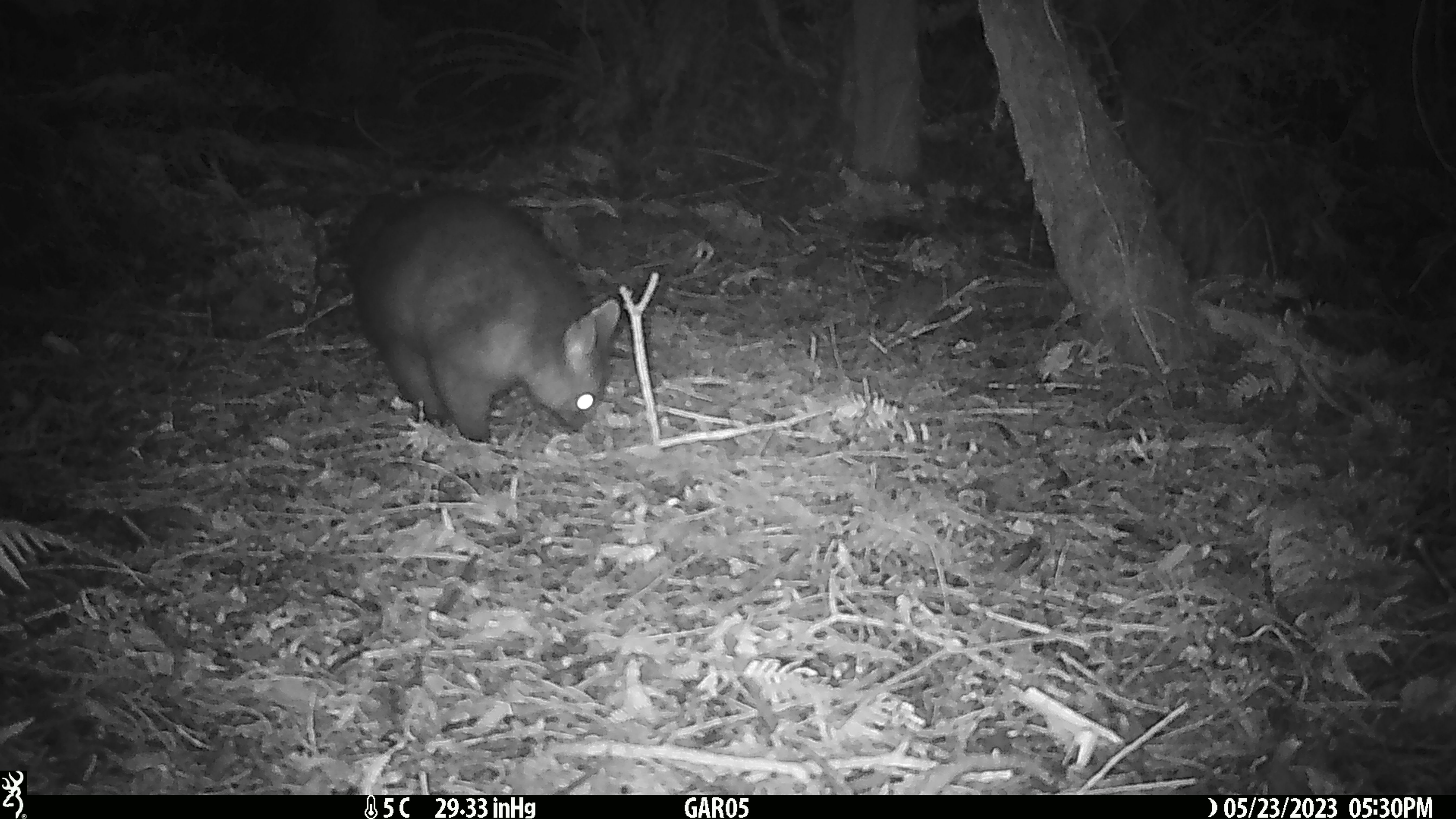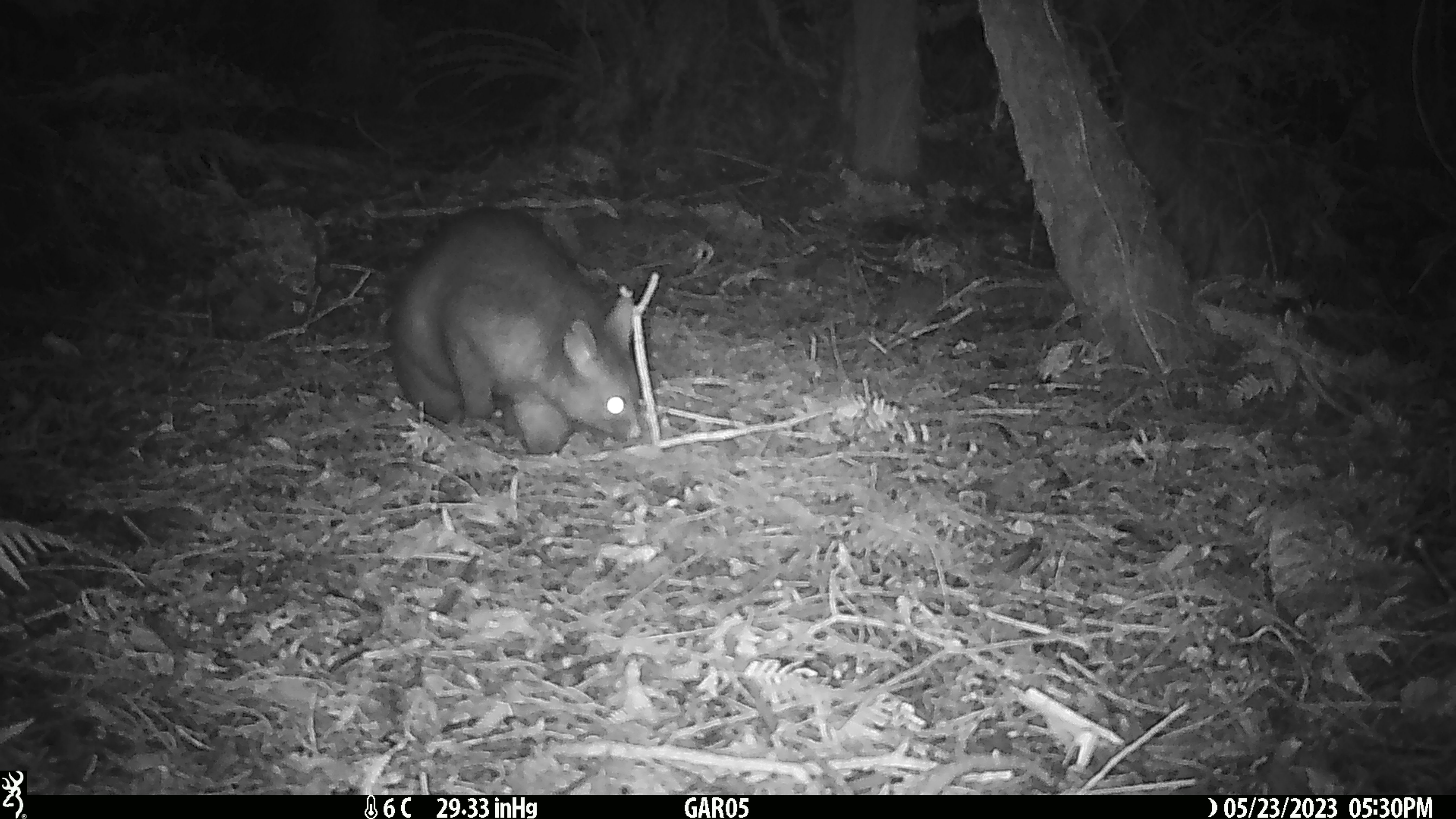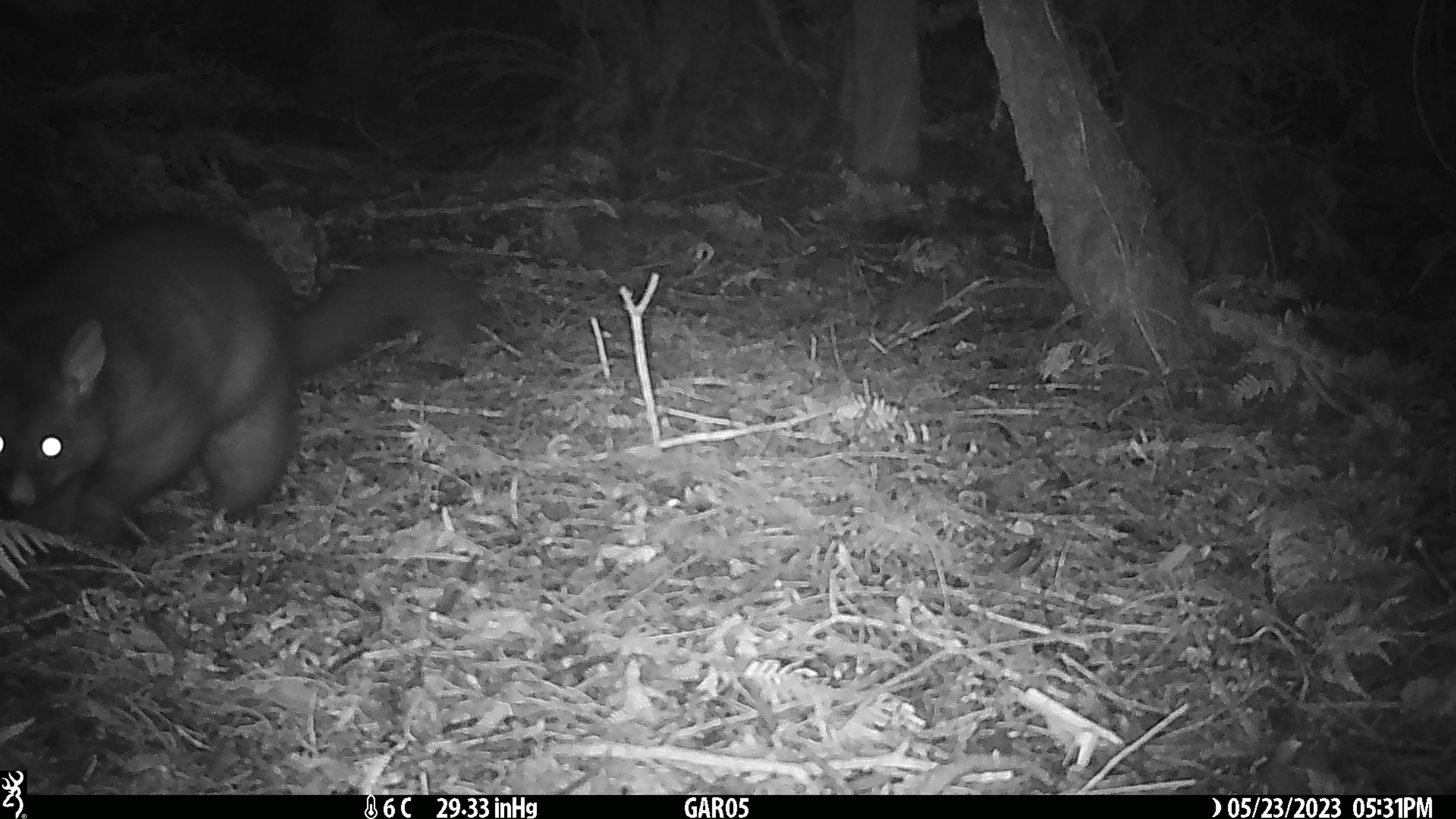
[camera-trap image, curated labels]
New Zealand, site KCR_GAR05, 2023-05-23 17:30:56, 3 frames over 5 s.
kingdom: Animalia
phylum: Chordata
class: Mammalia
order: Diprotodontia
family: Phalangeridae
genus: Trichosurus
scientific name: Trichosurus vulpecula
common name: common brushtail possum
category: possum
Possum (common brushtail possum) (Trichosurus vulpecula).